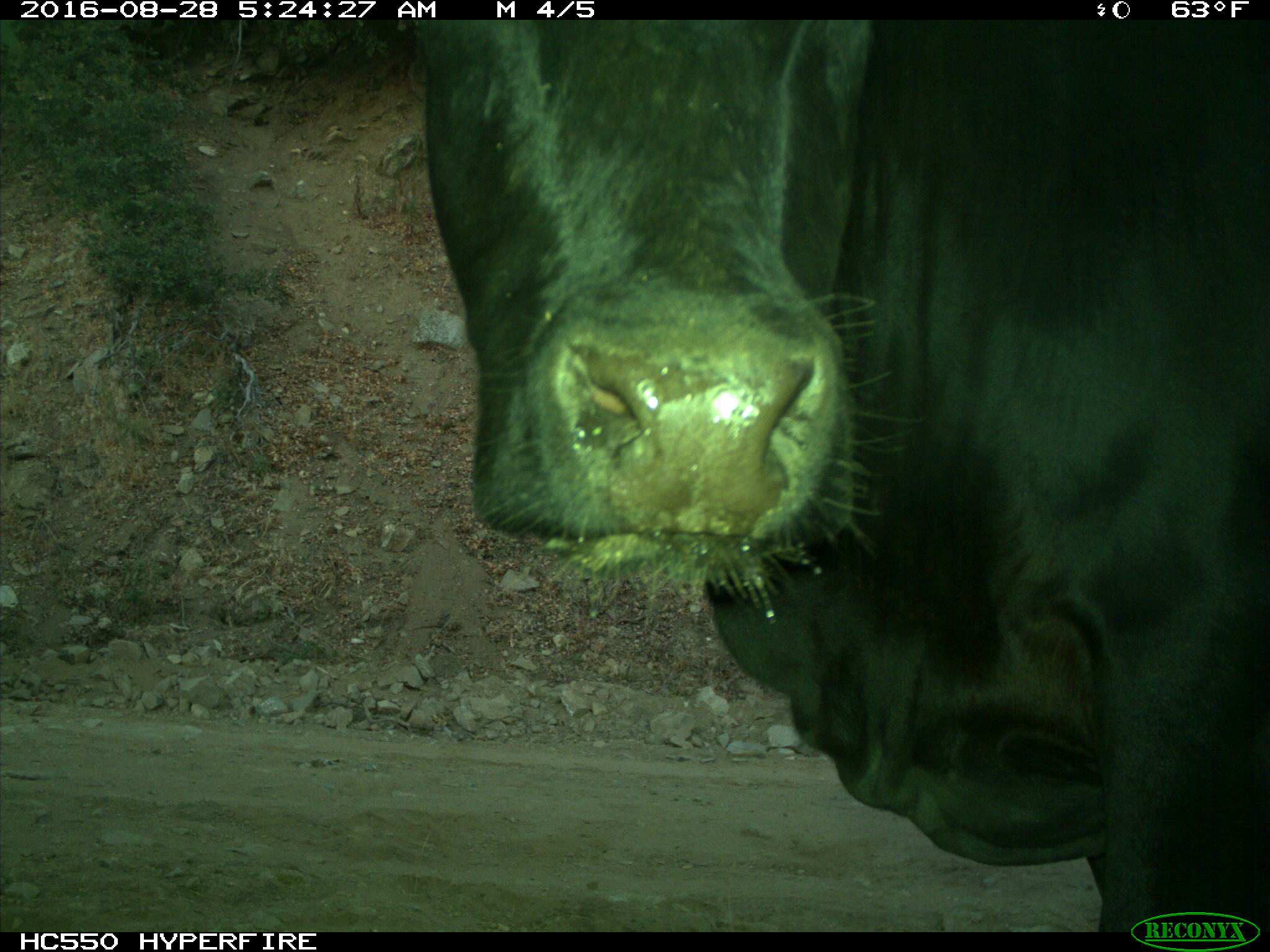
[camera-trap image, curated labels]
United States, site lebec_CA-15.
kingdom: Animalia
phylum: Chordata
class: Mammalia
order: Artiodactyla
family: Bovidae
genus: Bos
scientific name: Bos taurus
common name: domestic cow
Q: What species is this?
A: Bos taurus (domestic cow).